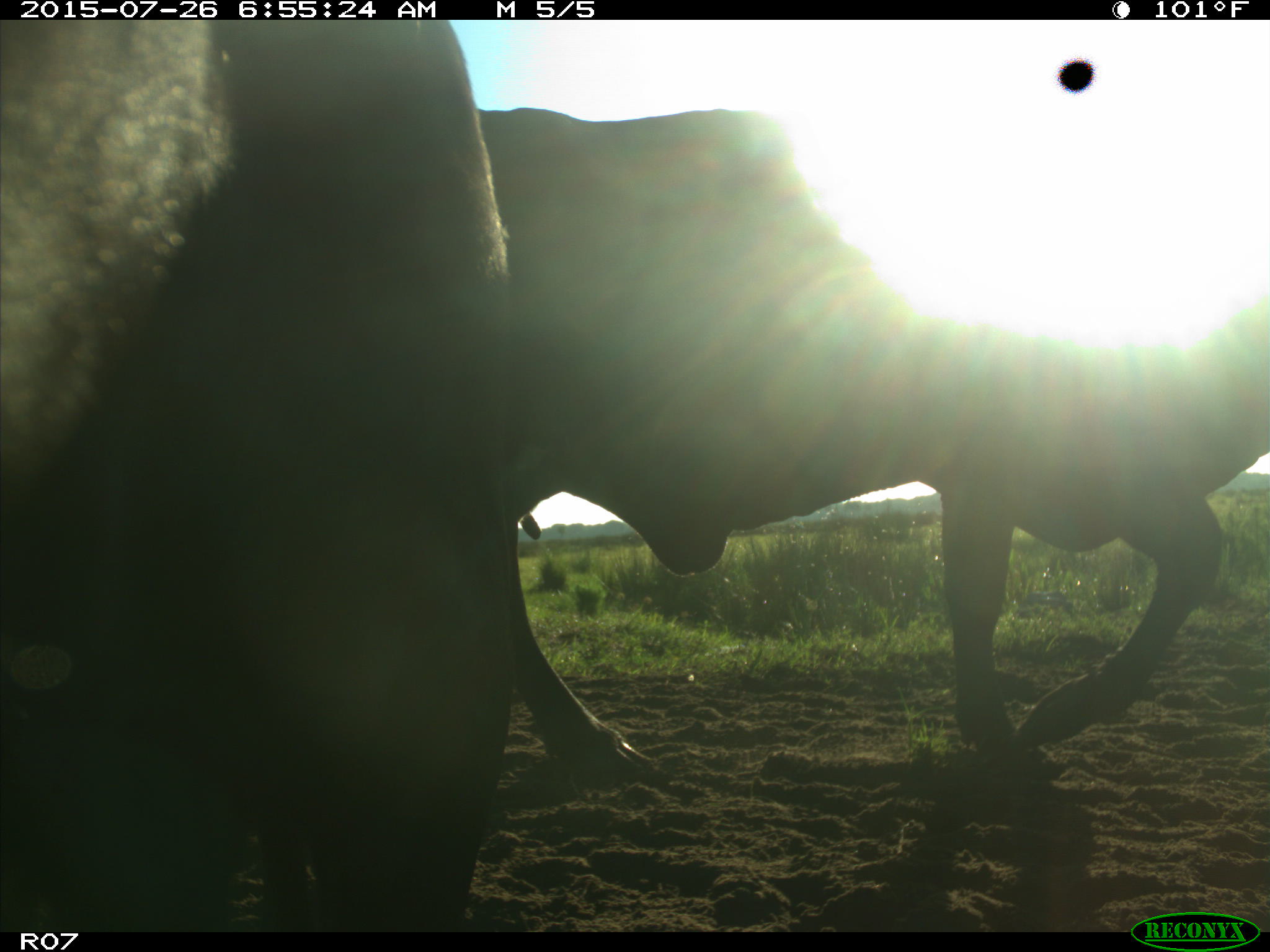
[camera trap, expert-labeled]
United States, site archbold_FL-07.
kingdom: Animalia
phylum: Chordata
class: Mammalia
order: Artiodactyla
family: Bovidae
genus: Bos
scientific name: Bos taurus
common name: domestic cow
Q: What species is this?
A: Bos taurus (domestic cow).